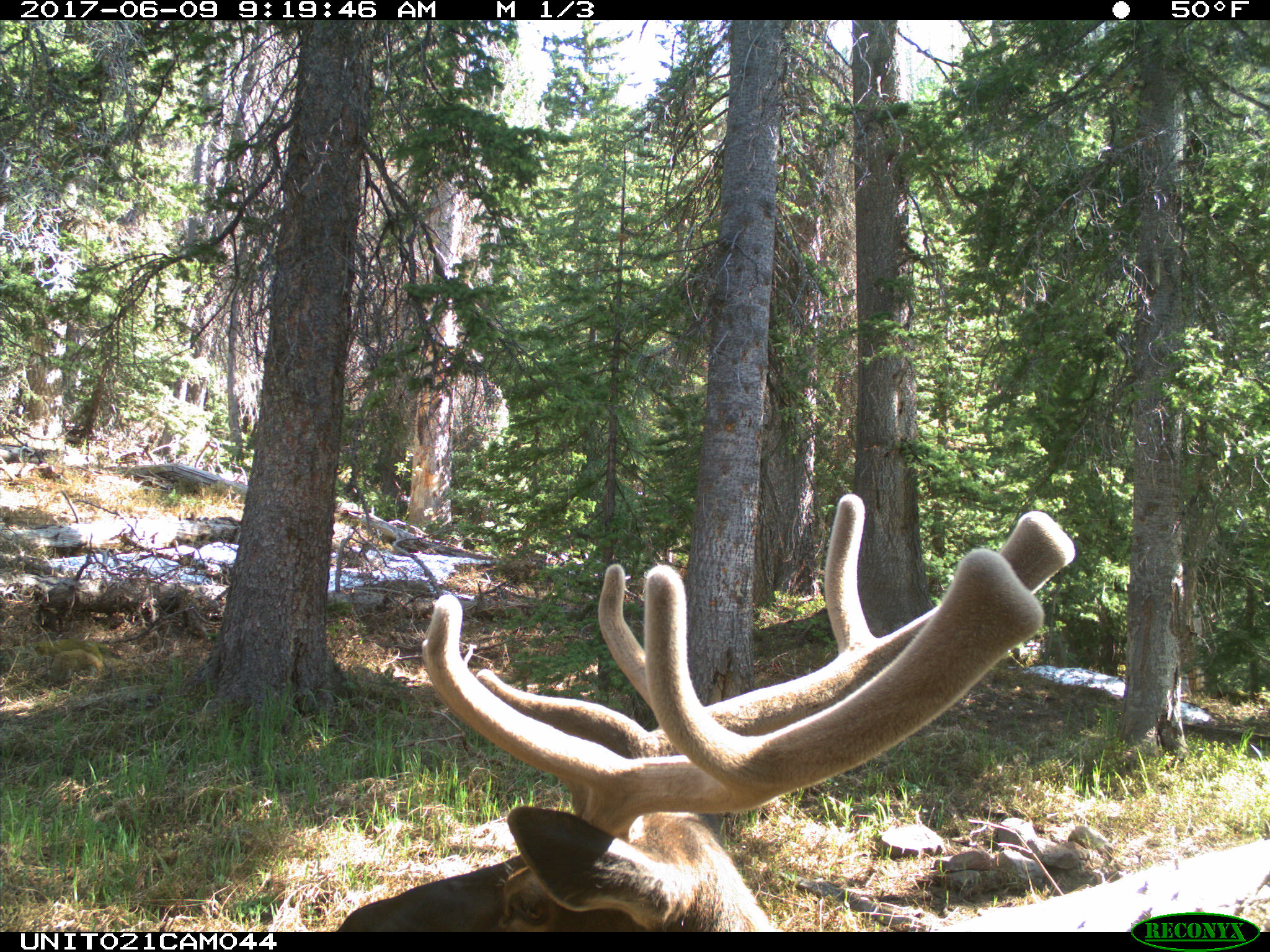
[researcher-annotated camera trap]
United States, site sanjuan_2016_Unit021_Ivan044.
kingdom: Animalia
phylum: Chordata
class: Mammalia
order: Artiodactyla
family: Cervidae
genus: Cervus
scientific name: Cervus elaphus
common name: red deer